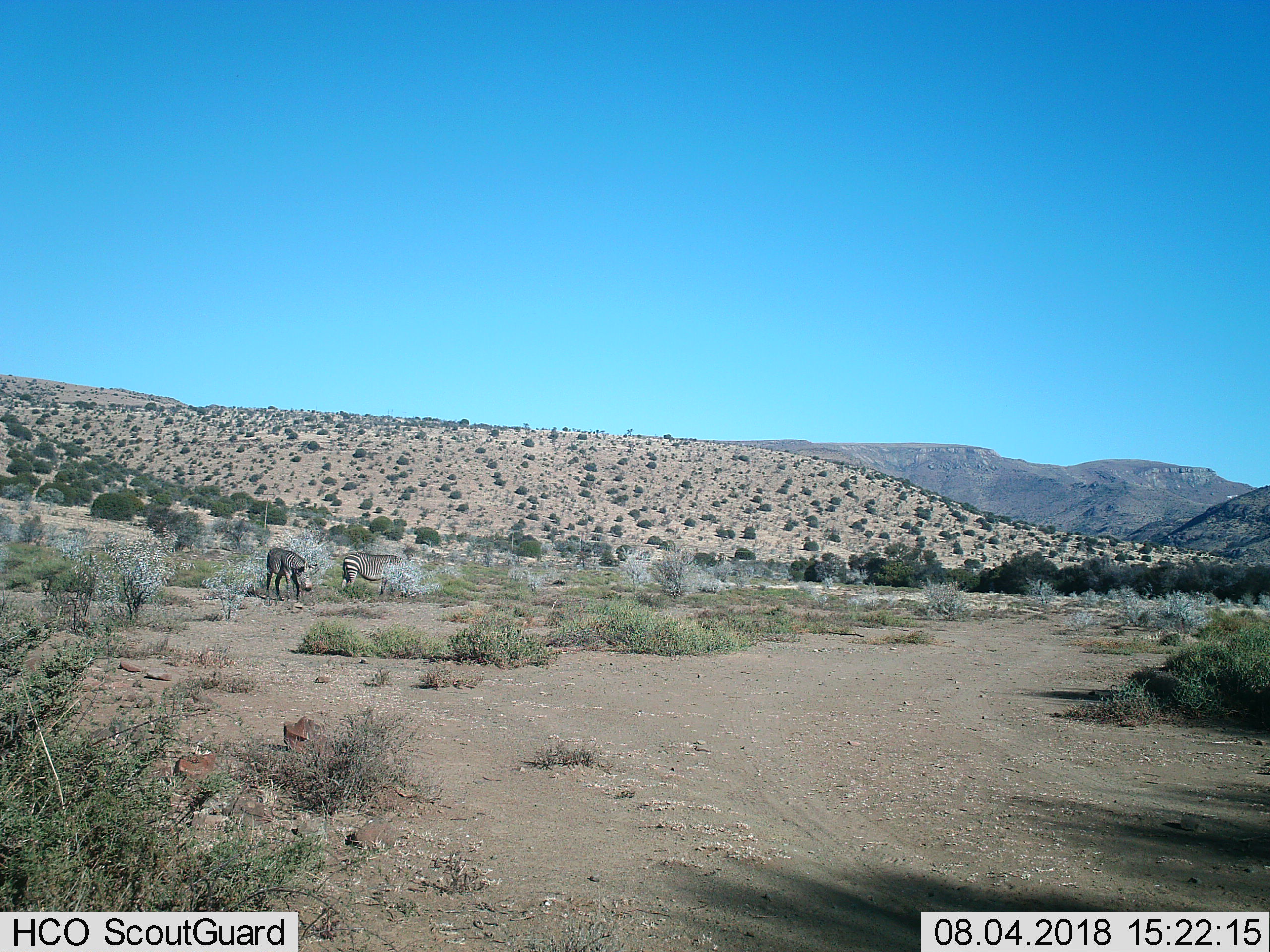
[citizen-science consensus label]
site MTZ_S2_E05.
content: unidentified animal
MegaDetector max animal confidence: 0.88